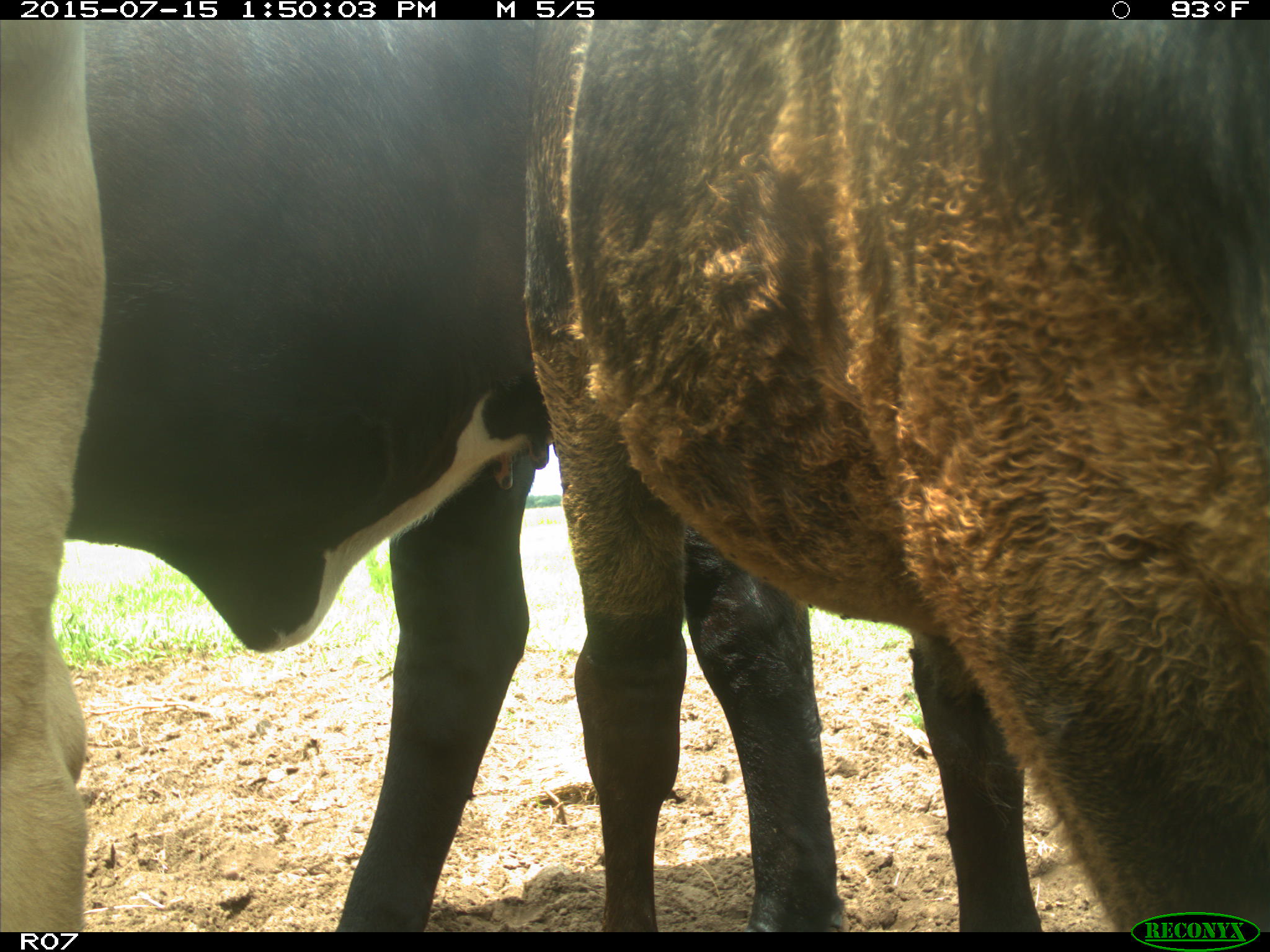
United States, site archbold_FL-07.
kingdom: Animalia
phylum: Chordata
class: Mammalia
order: Artiodactyla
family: Bovidae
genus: Bos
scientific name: Bos taurus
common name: domestic cow